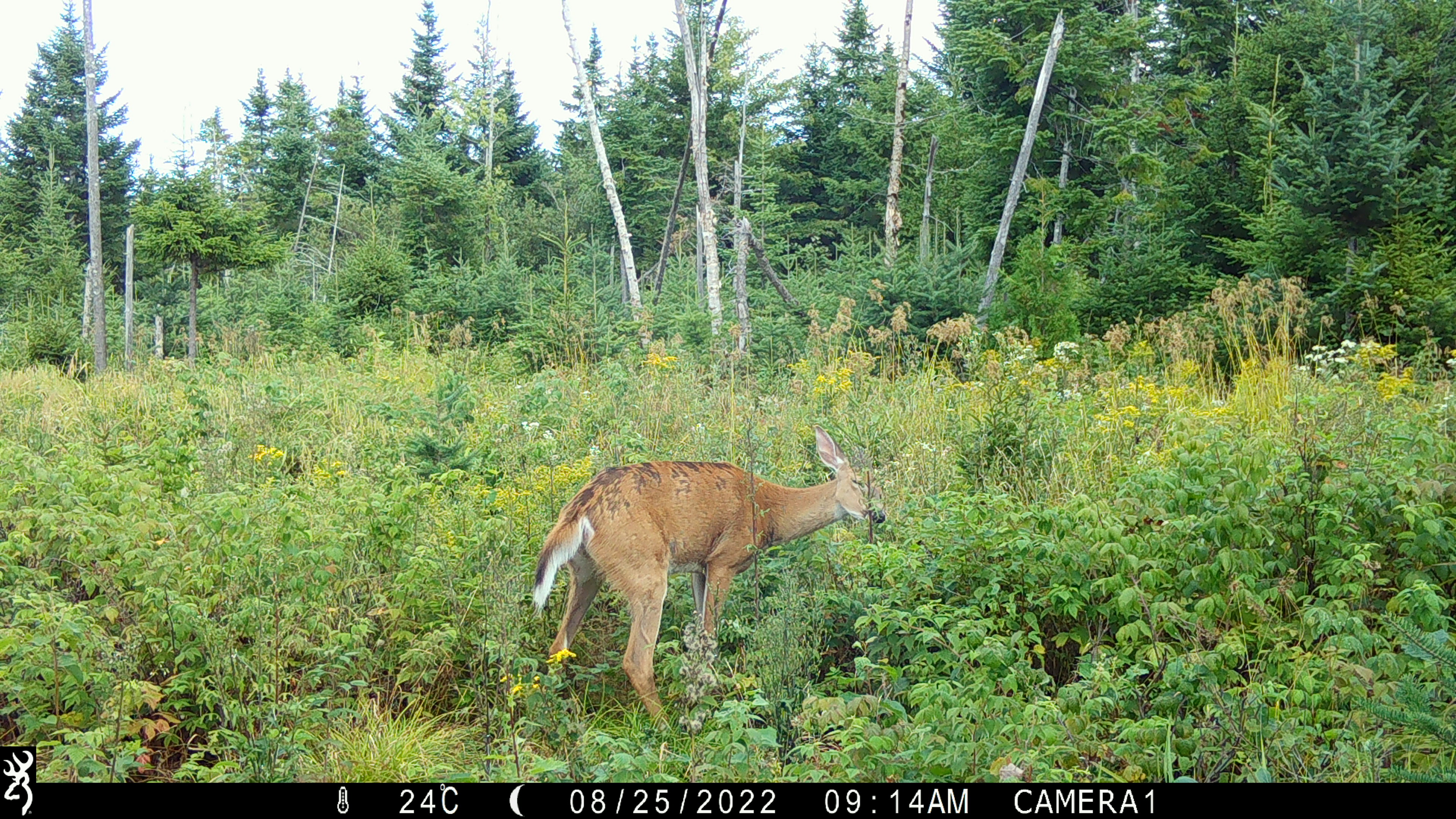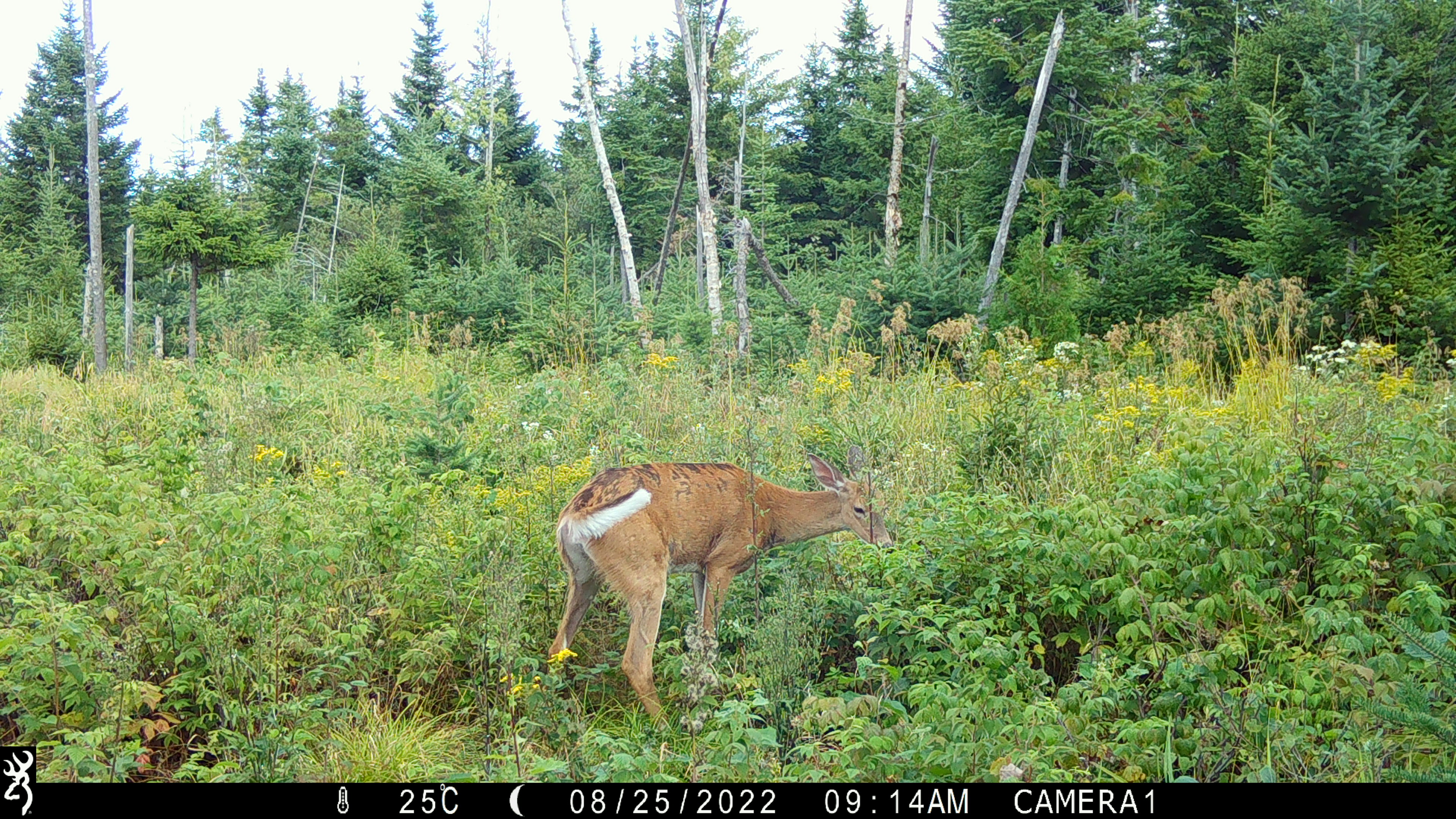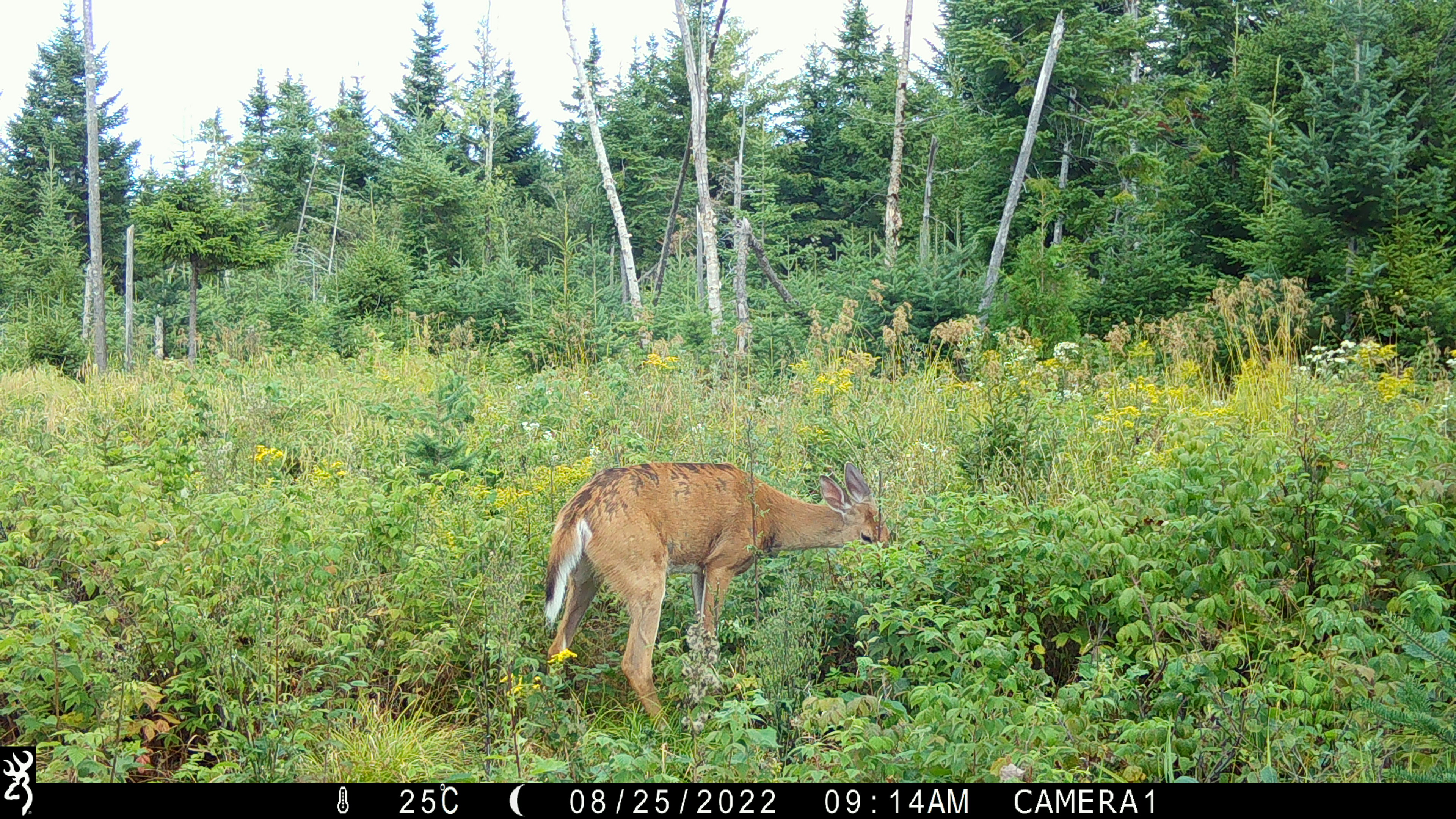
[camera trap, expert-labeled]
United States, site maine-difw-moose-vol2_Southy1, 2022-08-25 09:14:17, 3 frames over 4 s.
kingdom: Animalia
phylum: Chordata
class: Mammalia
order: Artiodactyla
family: Cervidae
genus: Odocoileus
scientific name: Odocoileus virginianus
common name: white-tailed deer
White-tailed deer (Odocoileus virginianus).